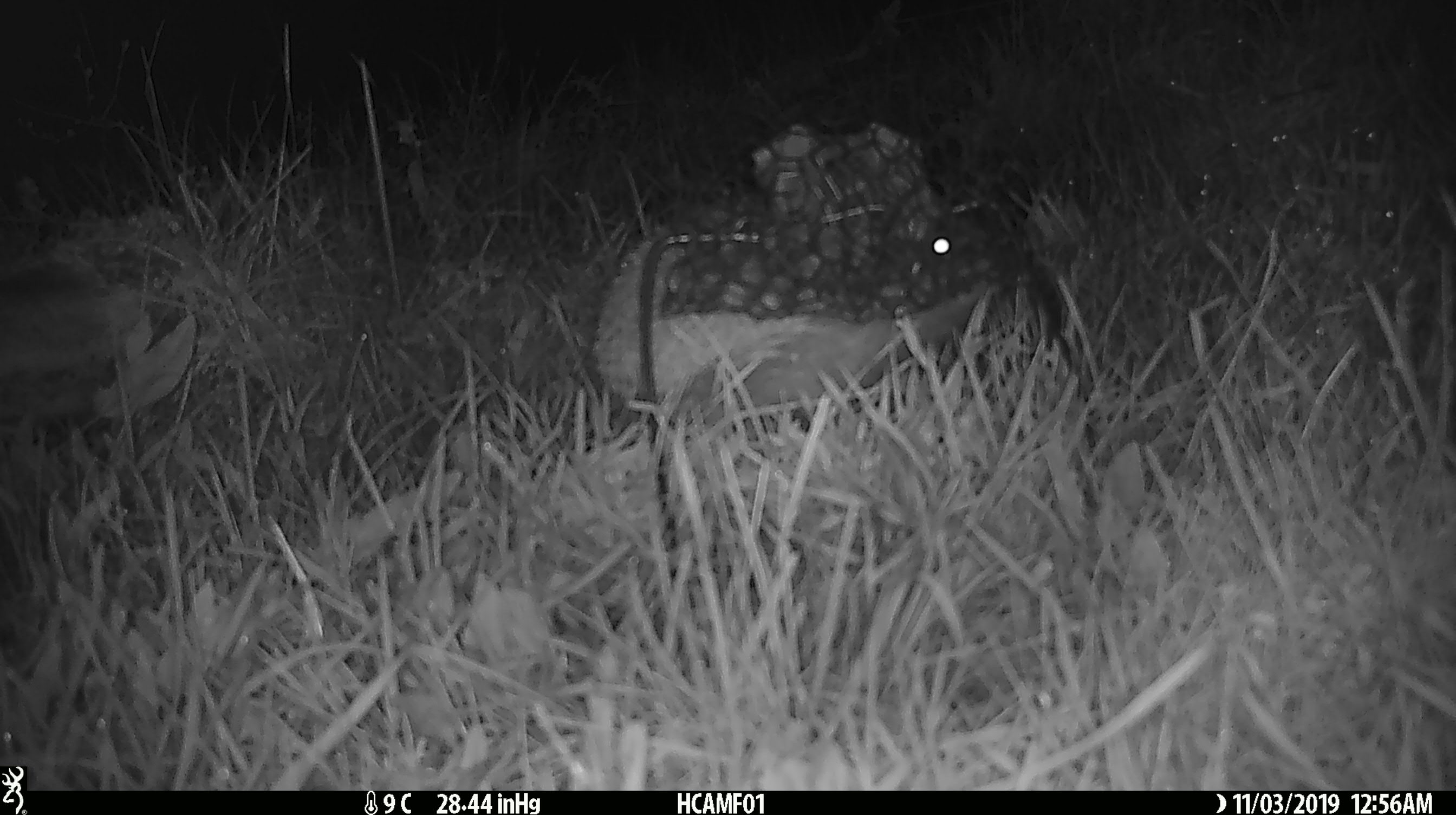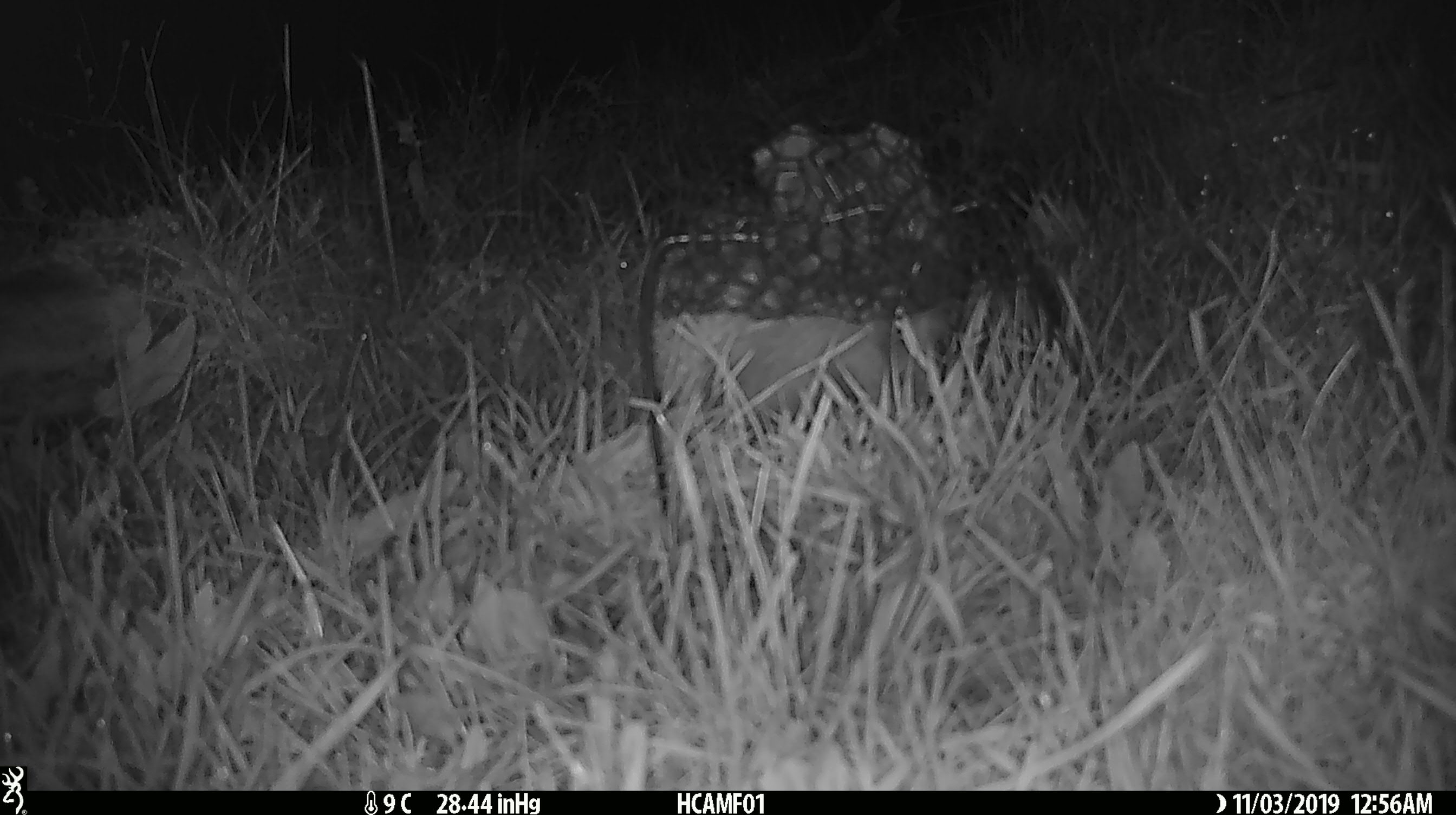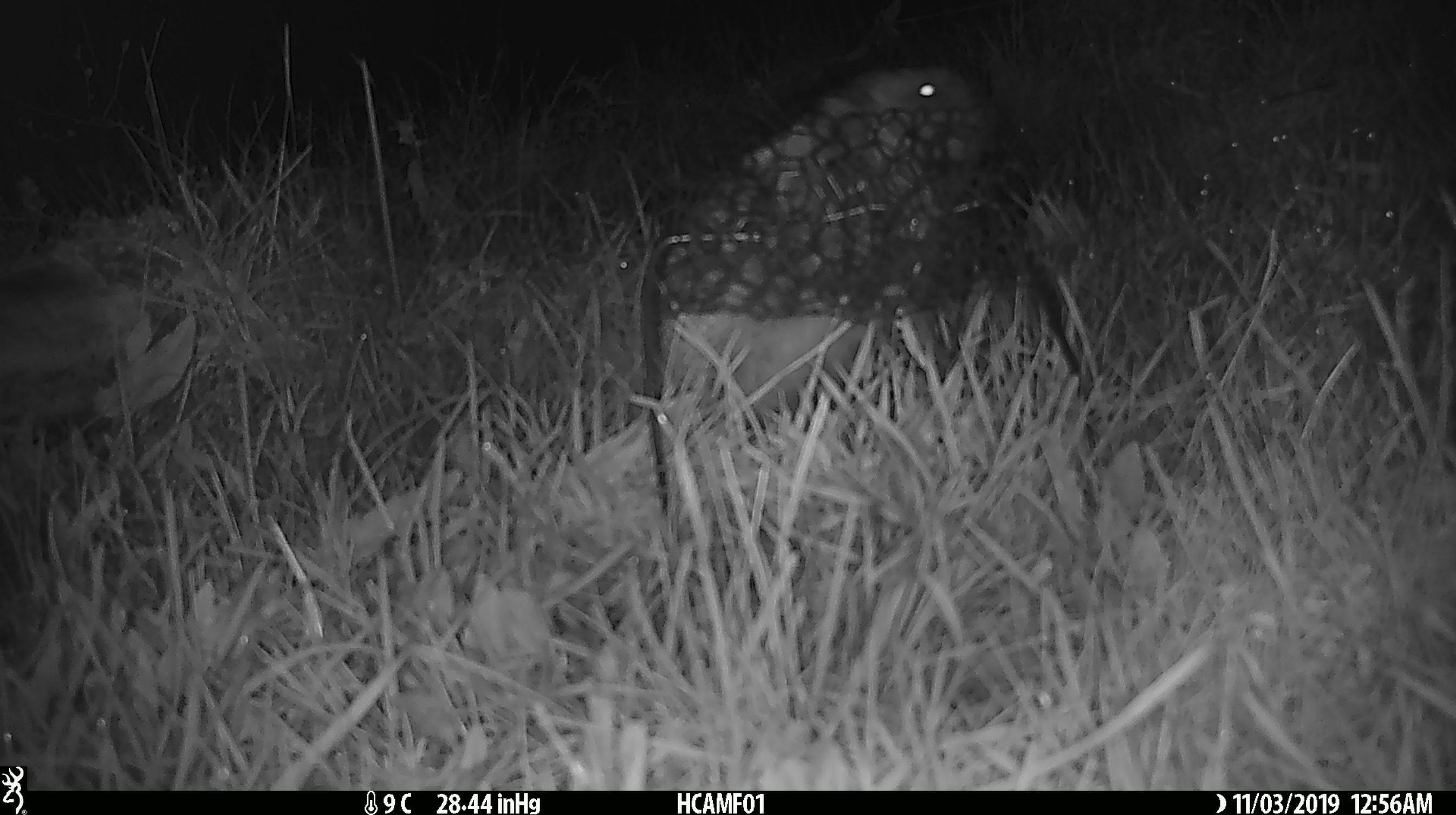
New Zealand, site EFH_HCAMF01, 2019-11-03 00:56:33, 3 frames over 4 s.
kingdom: Animalia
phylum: Chordata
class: Mammalia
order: Eulipotyphla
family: Erinaceidae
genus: Erinaceus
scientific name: Erinaceus europaeus europaeus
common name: european hedgehog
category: hedgehog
Hedgehog (european hedgehog) (Erinaceus europaeus europaeus).